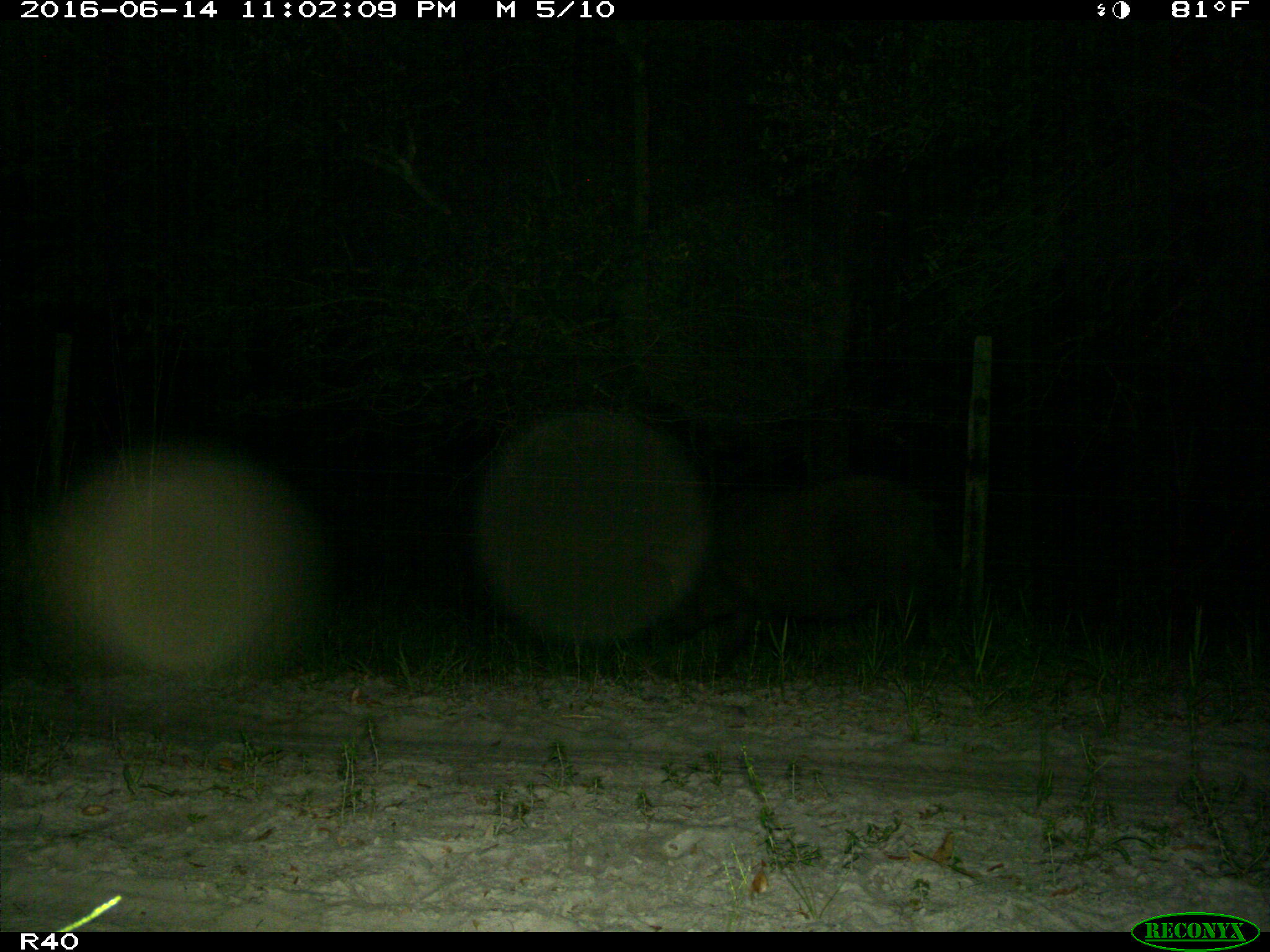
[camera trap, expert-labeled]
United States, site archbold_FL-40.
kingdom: Animalia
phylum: Chordata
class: Mammalia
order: Artiodactyla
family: Suidae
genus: Sus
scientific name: Sus scrofa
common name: wild boar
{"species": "Sus scrofa (wild boar)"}